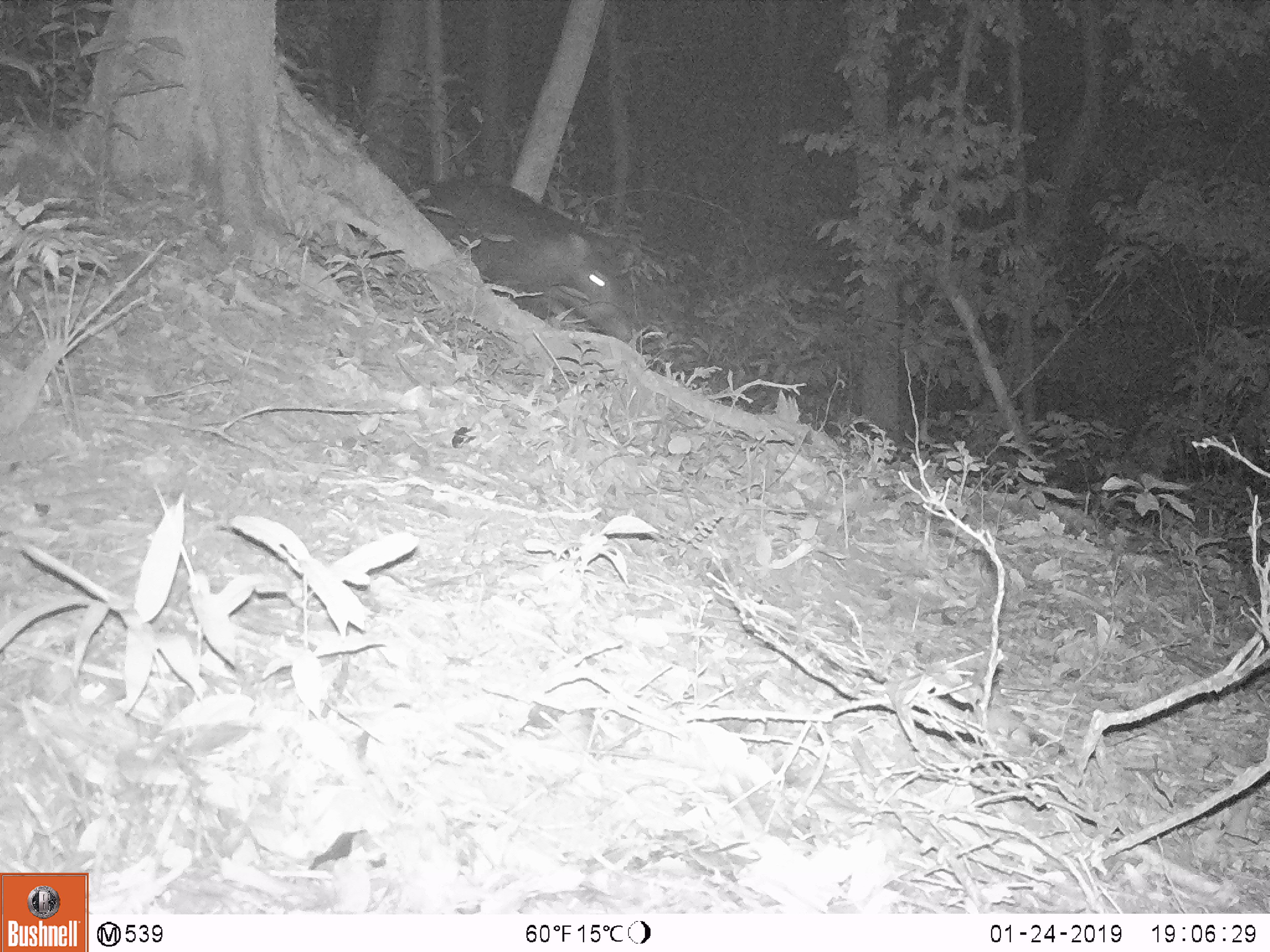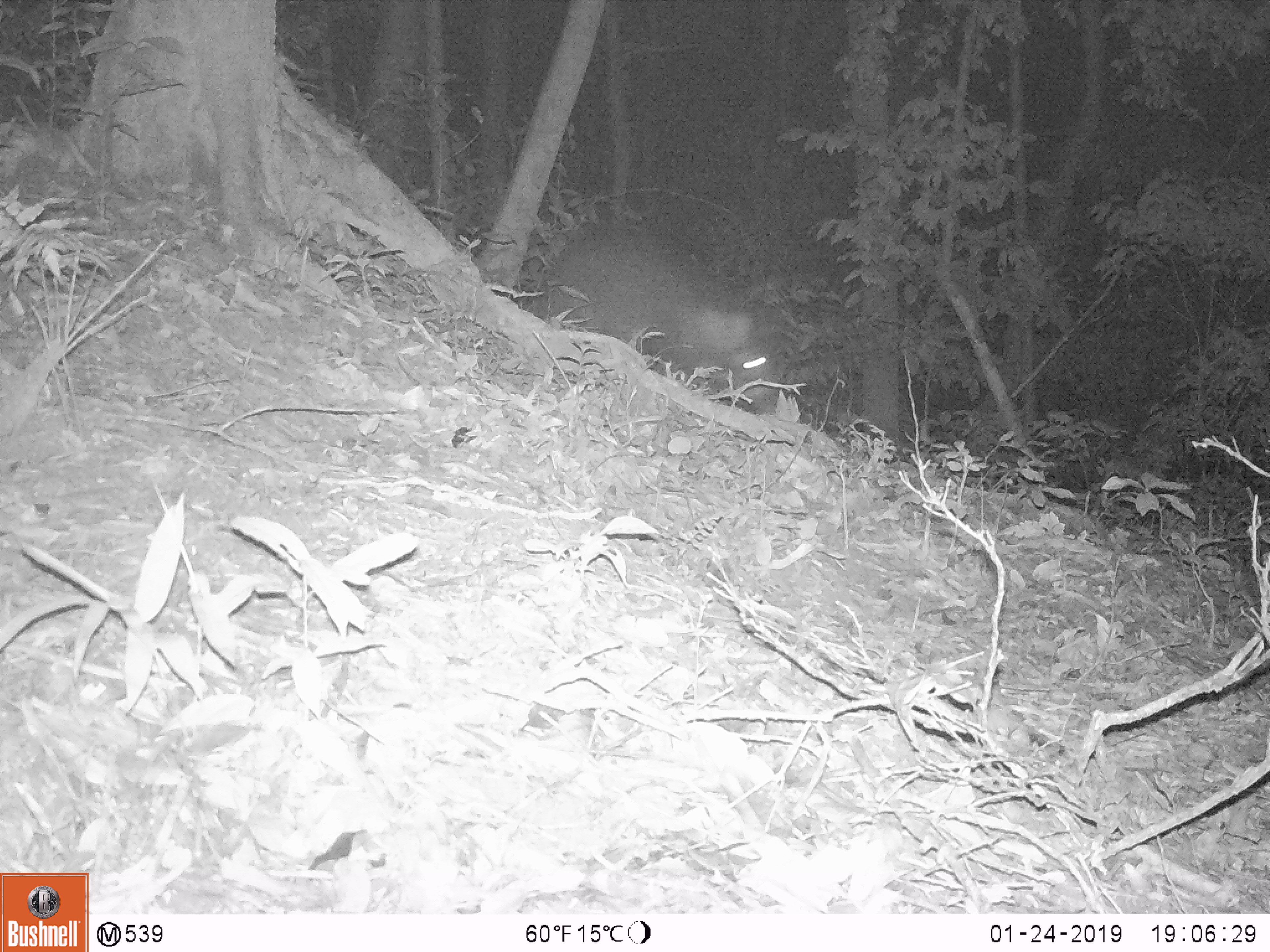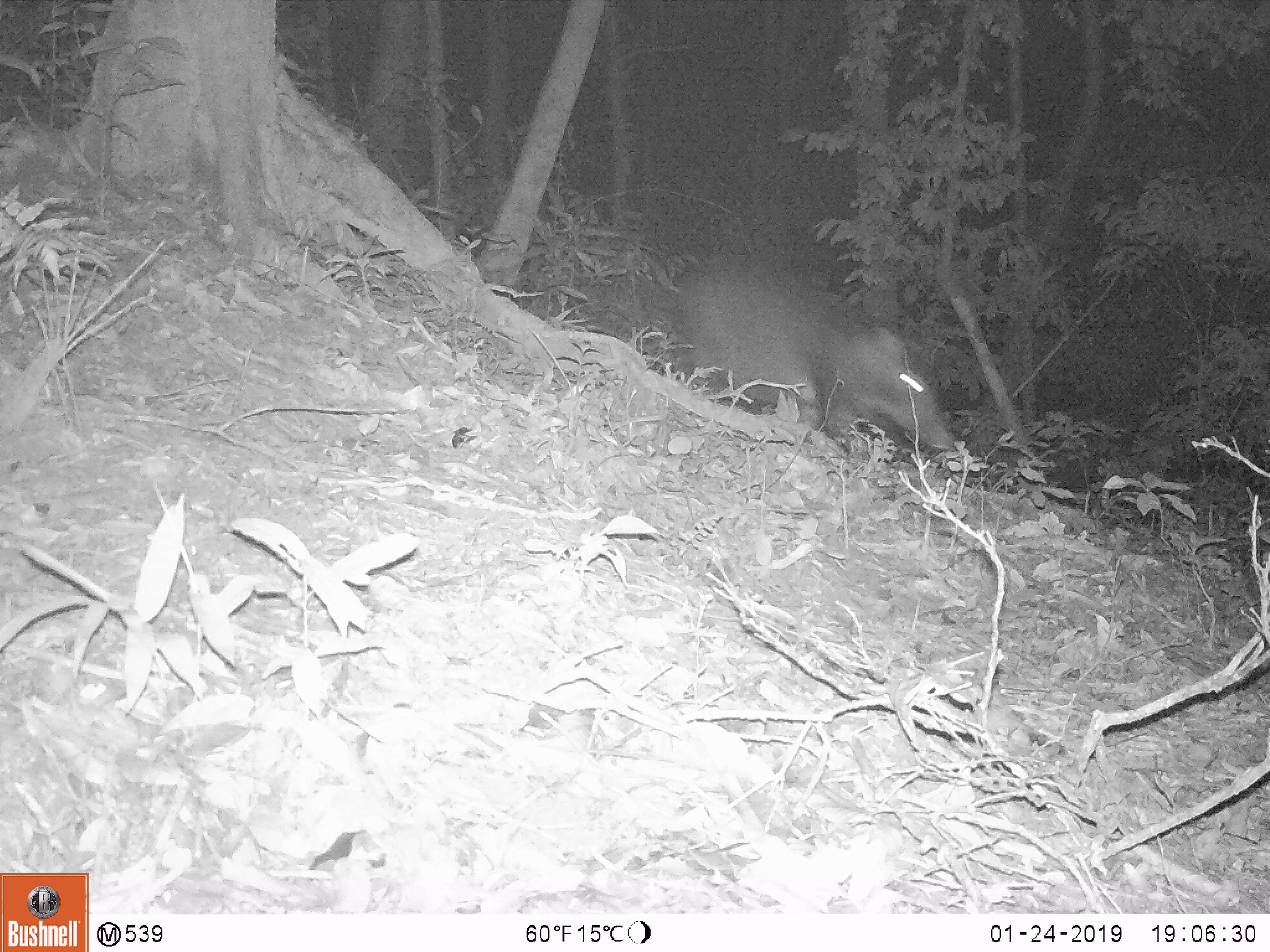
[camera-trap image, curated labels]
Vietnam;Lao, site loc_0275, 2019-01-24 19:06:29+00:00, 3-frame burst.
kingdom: Animalia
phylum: Chordata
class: Mammalia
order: Artiodactyla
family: Suidae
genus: Sus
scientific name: Sus scrofa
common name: eurasian wild pig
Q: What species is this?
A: Eurasian wild pig (Sus scrofa).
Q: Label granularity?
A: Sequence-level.